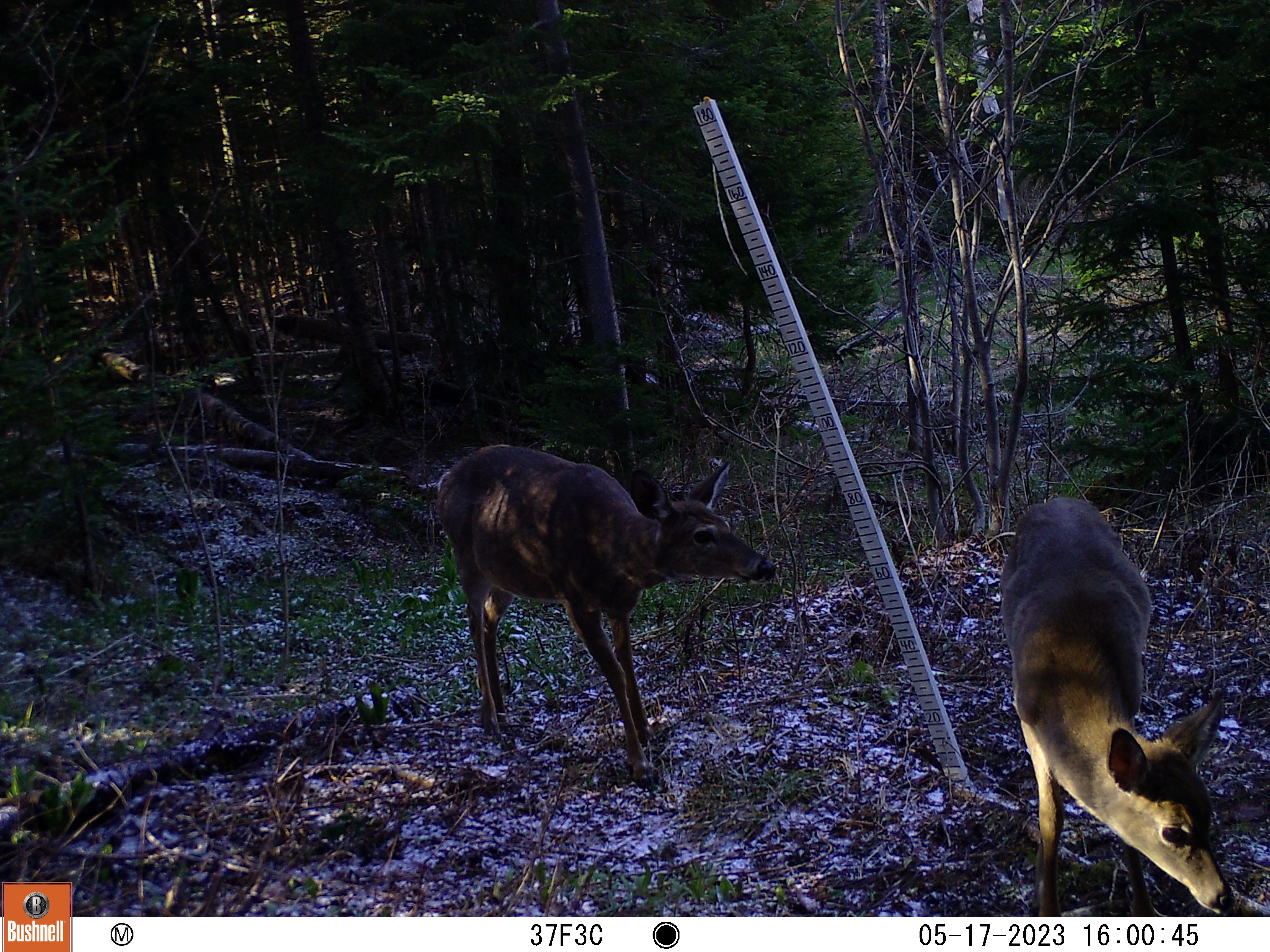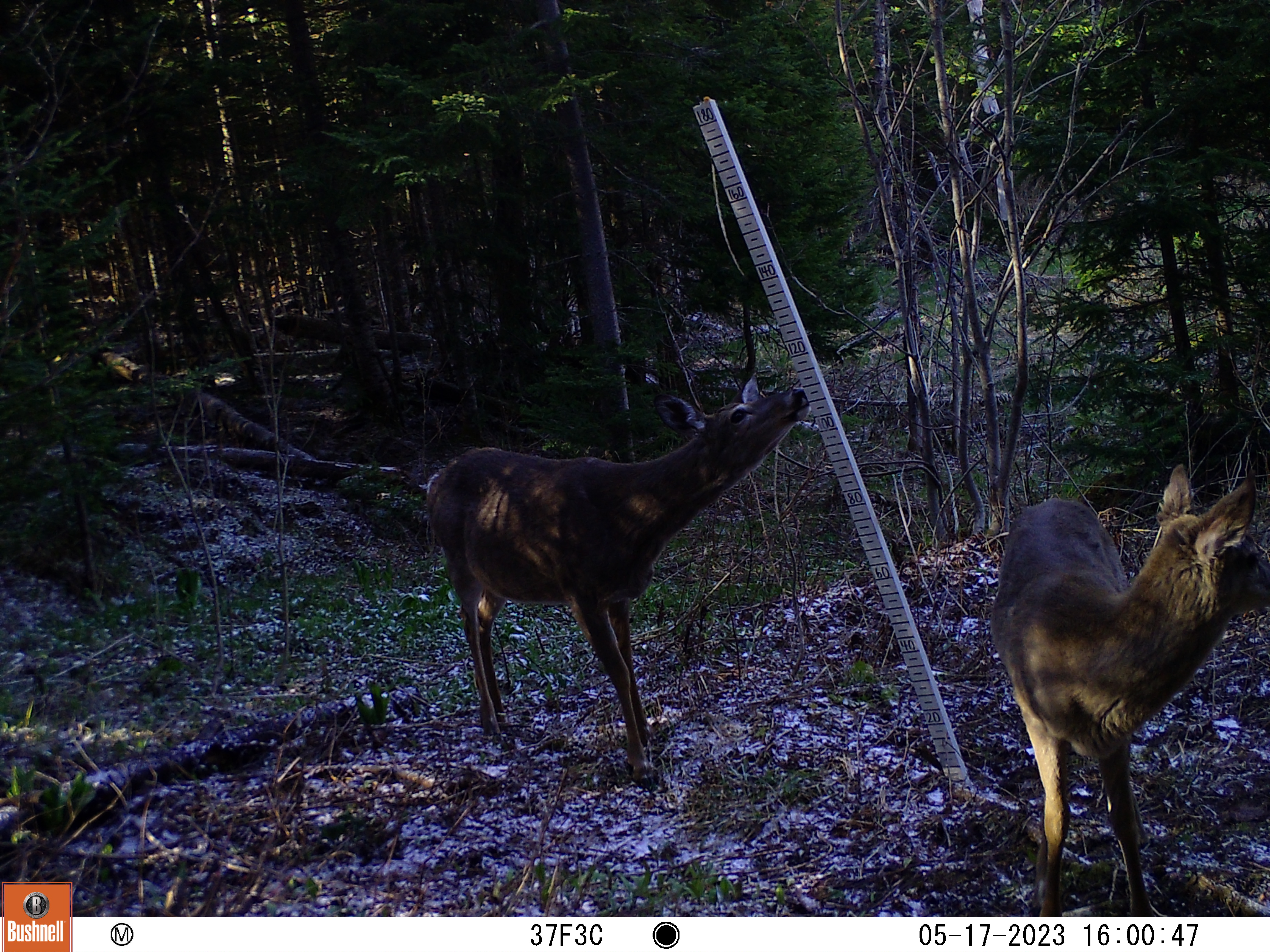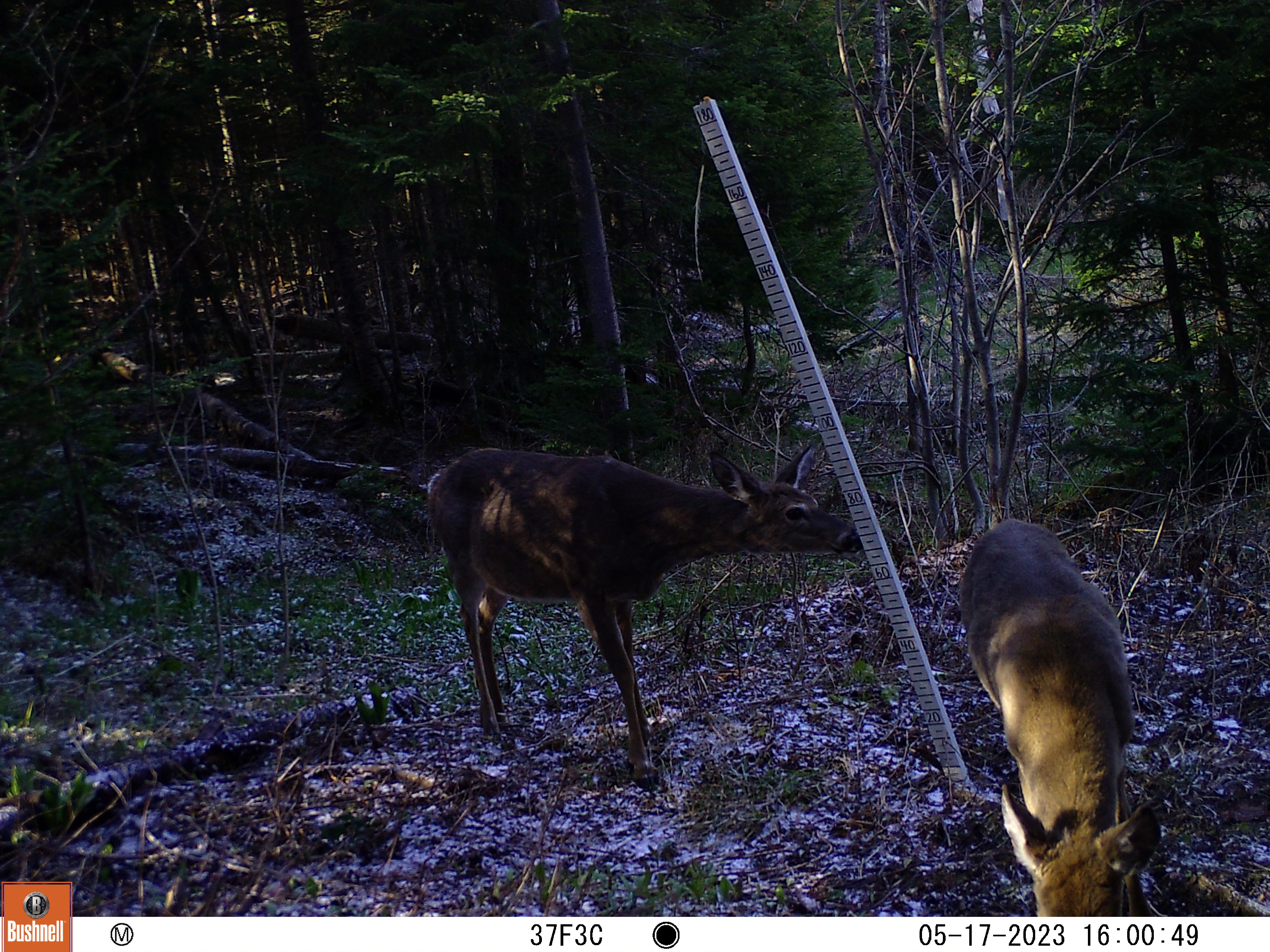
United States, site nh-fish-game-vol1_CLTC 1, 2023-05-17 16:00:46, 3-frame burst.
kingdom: Animalia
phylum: Chordata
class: Mammalia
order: Artiodactyla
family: Cervidae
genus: Odocoileus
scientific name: Odocoileus virginianus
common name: white-tailed deer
White-tailed deer (Odocoileus virginianus).